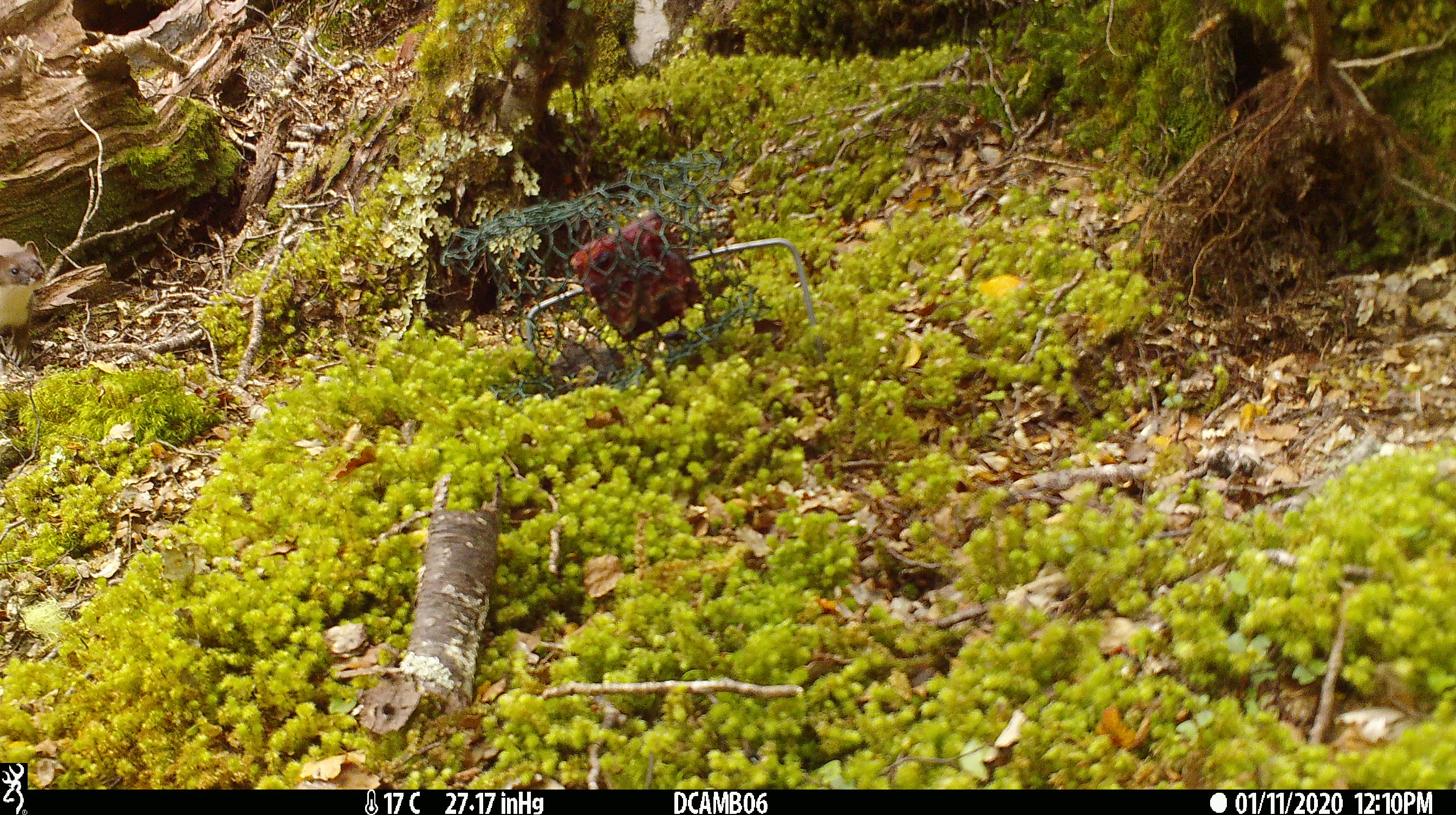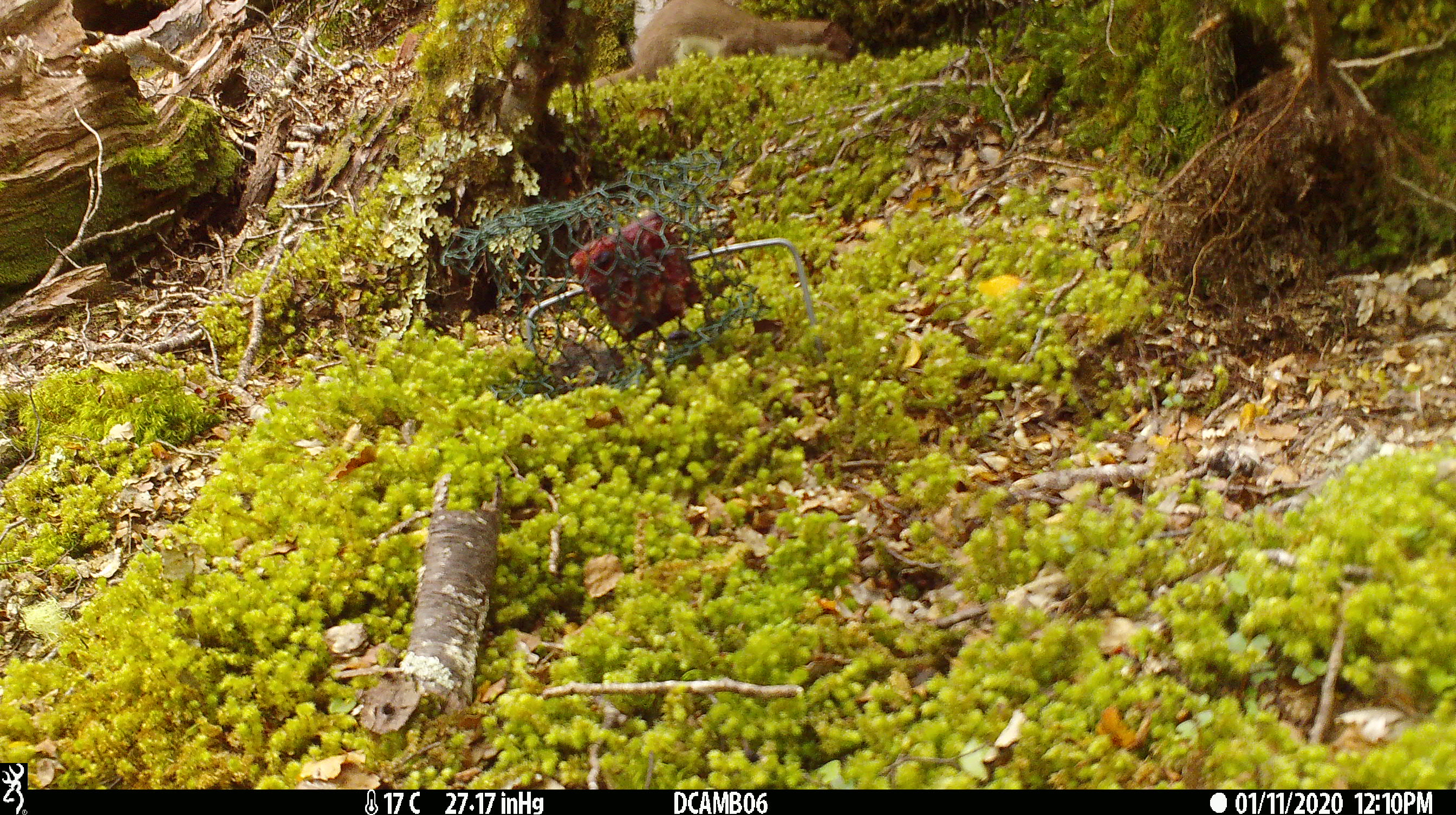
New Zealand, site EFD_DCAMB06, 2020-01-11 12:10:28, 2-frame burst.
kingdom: Animalia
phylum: Chordata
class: Mammalia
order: Carnivora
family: Mustelidae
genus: Mustela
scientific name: Mustela erminea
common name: stoat